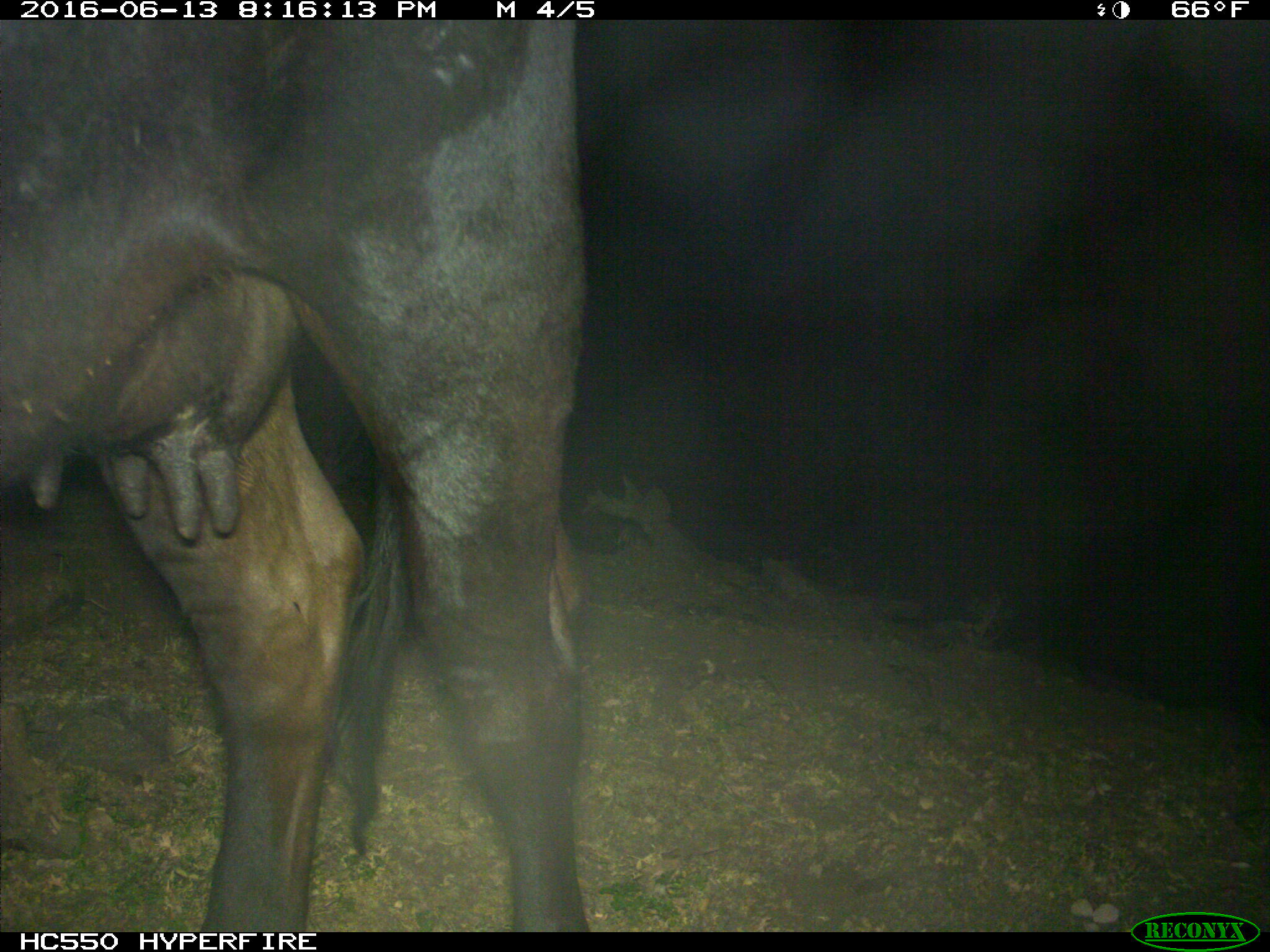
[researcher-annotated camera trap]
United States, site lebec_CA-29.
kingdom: Animalia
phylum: Chordata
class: Mammalia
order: Artiodactyla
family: Bovidae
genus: Bos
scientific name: Bos taurus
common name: domestic cow